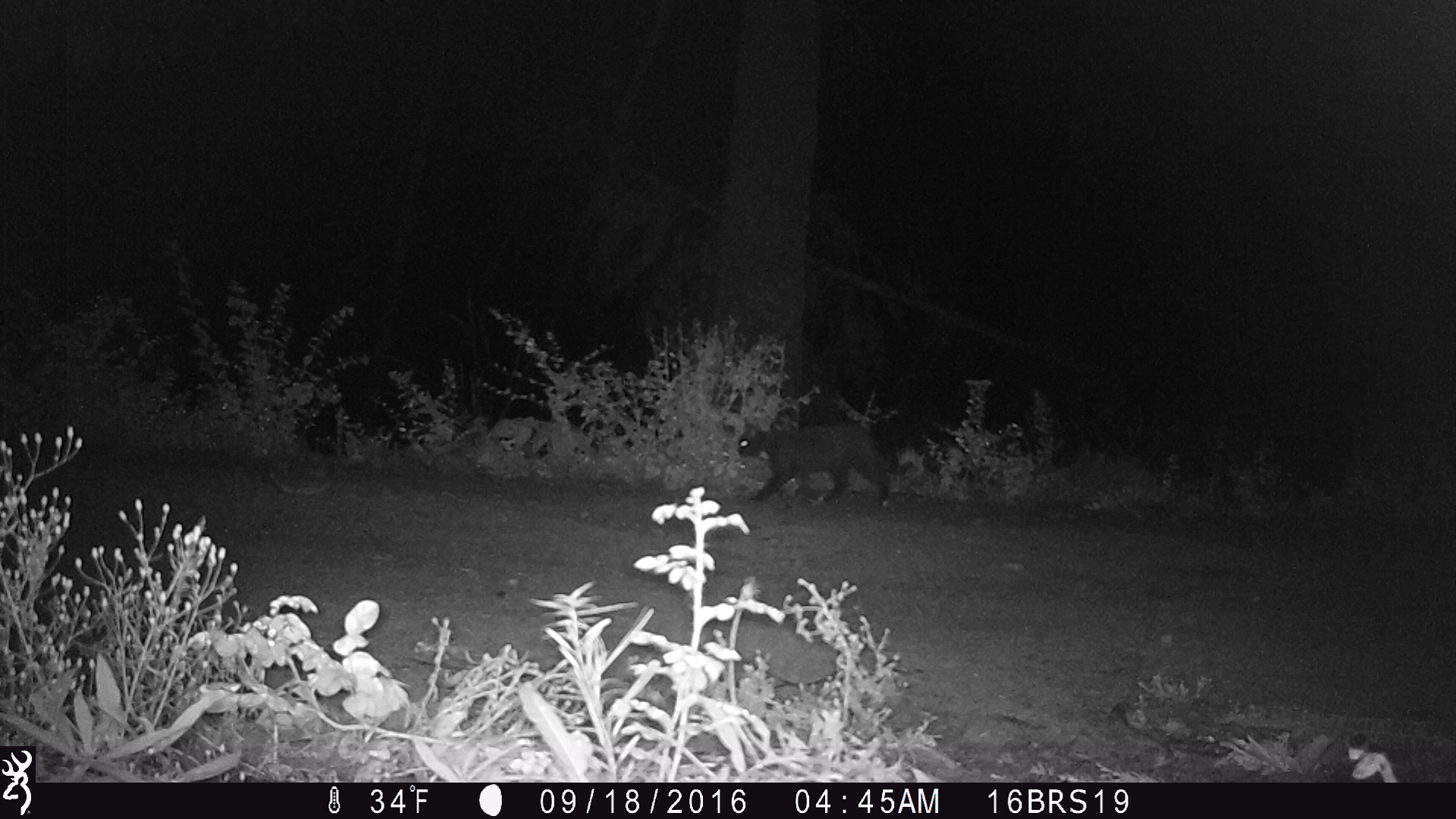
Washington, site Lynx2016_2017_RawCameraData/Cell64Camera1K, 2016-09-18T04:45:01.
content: unidentified animal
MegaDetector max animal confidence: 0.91